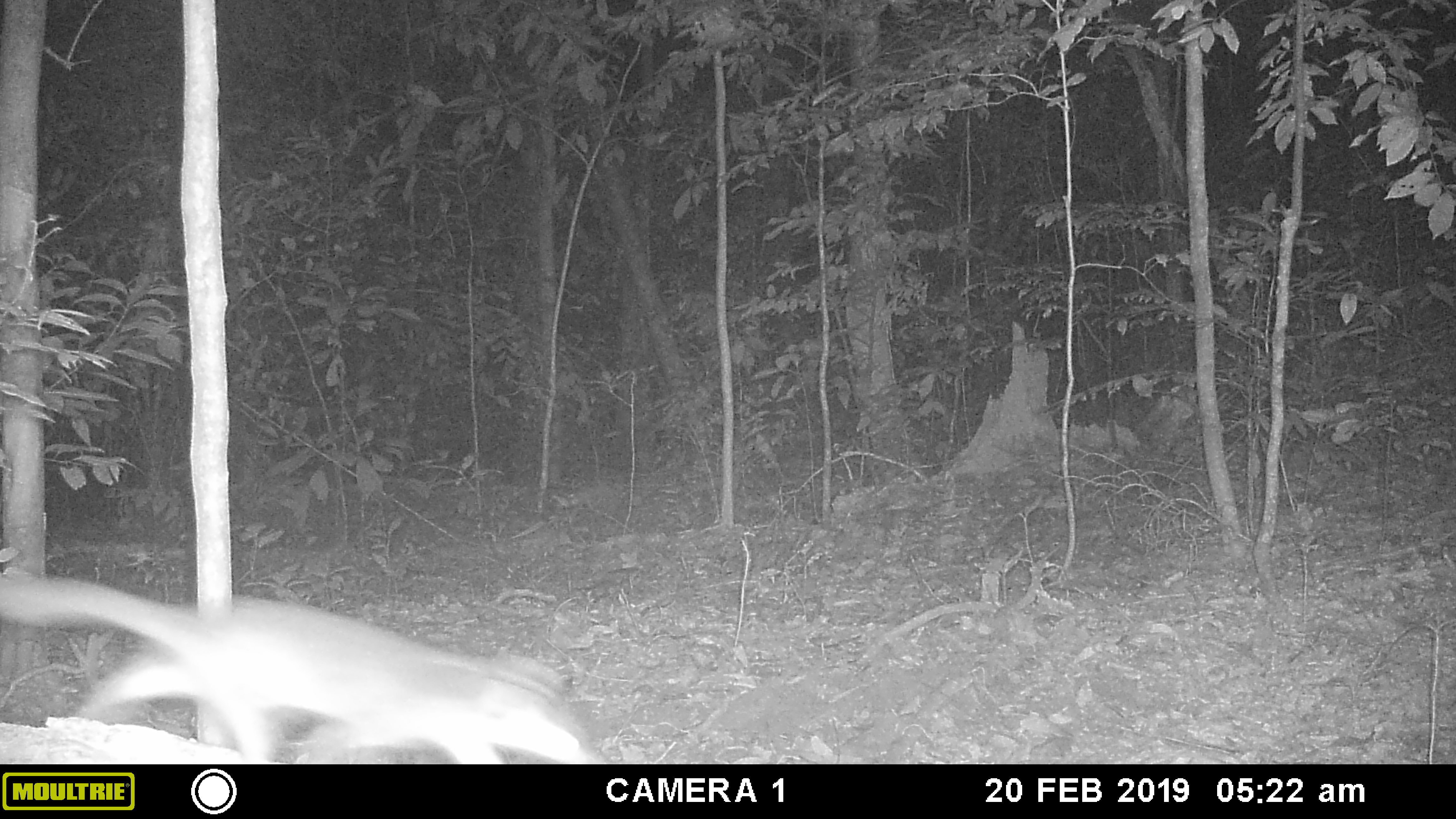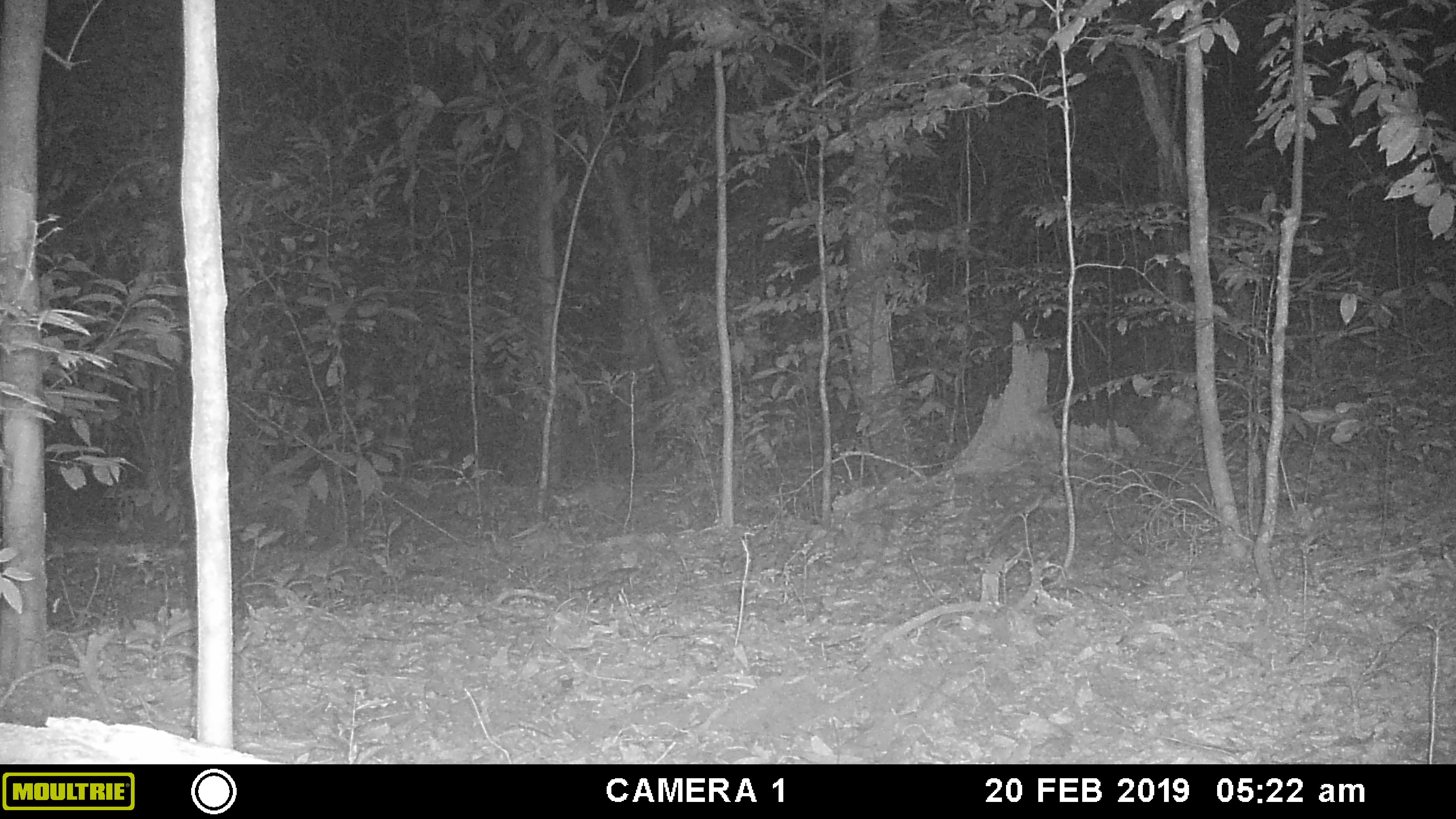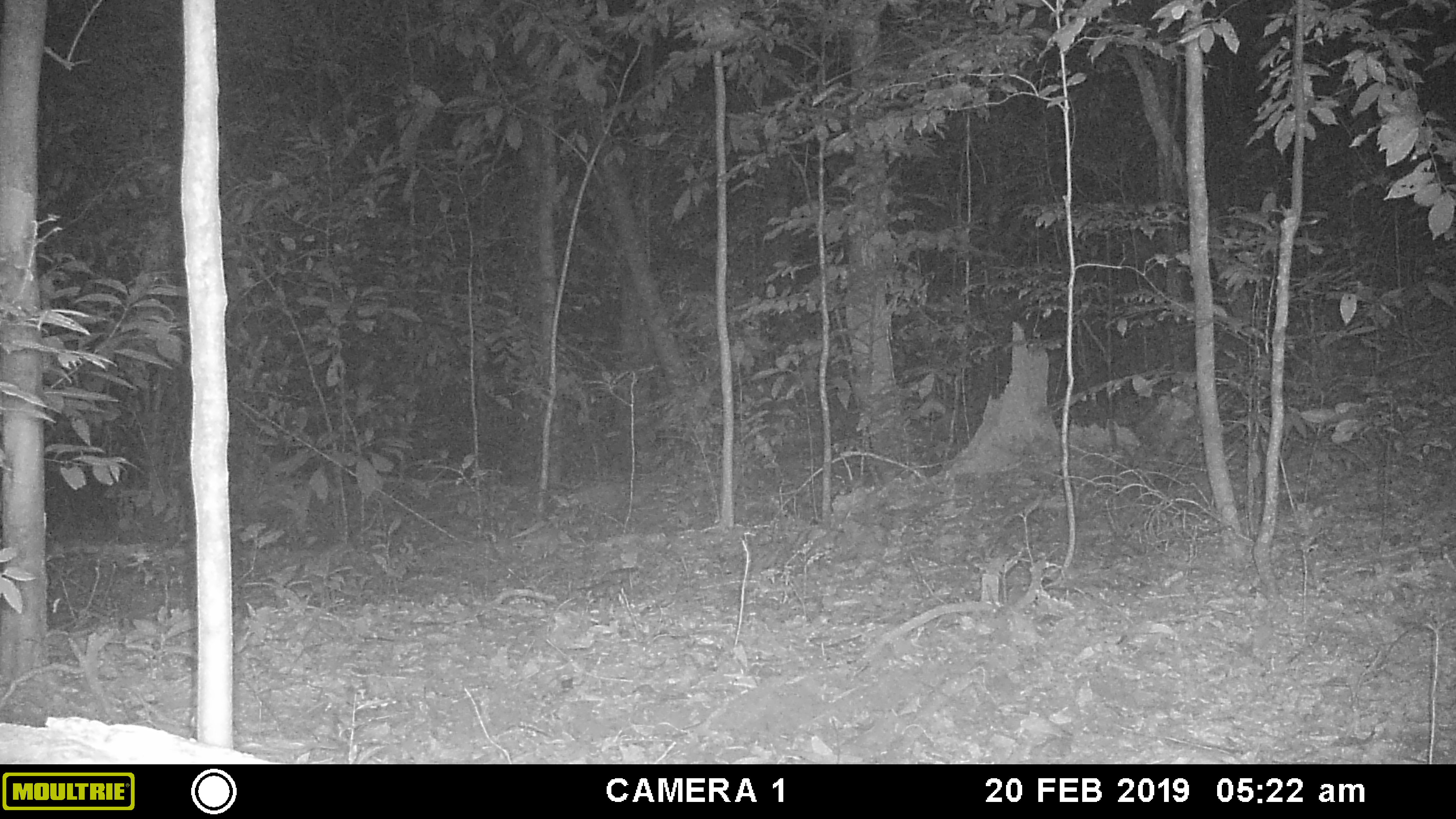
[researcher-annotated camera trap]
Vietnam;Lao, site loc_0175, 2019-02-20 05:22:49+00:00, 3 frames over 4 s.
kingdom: Animalia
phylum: Chordata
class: Mammalia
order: Carnivora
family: Mustelidae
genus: Melogale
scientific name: Melogale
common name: ferret badger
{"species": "ferret badger (Melogale)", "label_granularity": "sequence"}